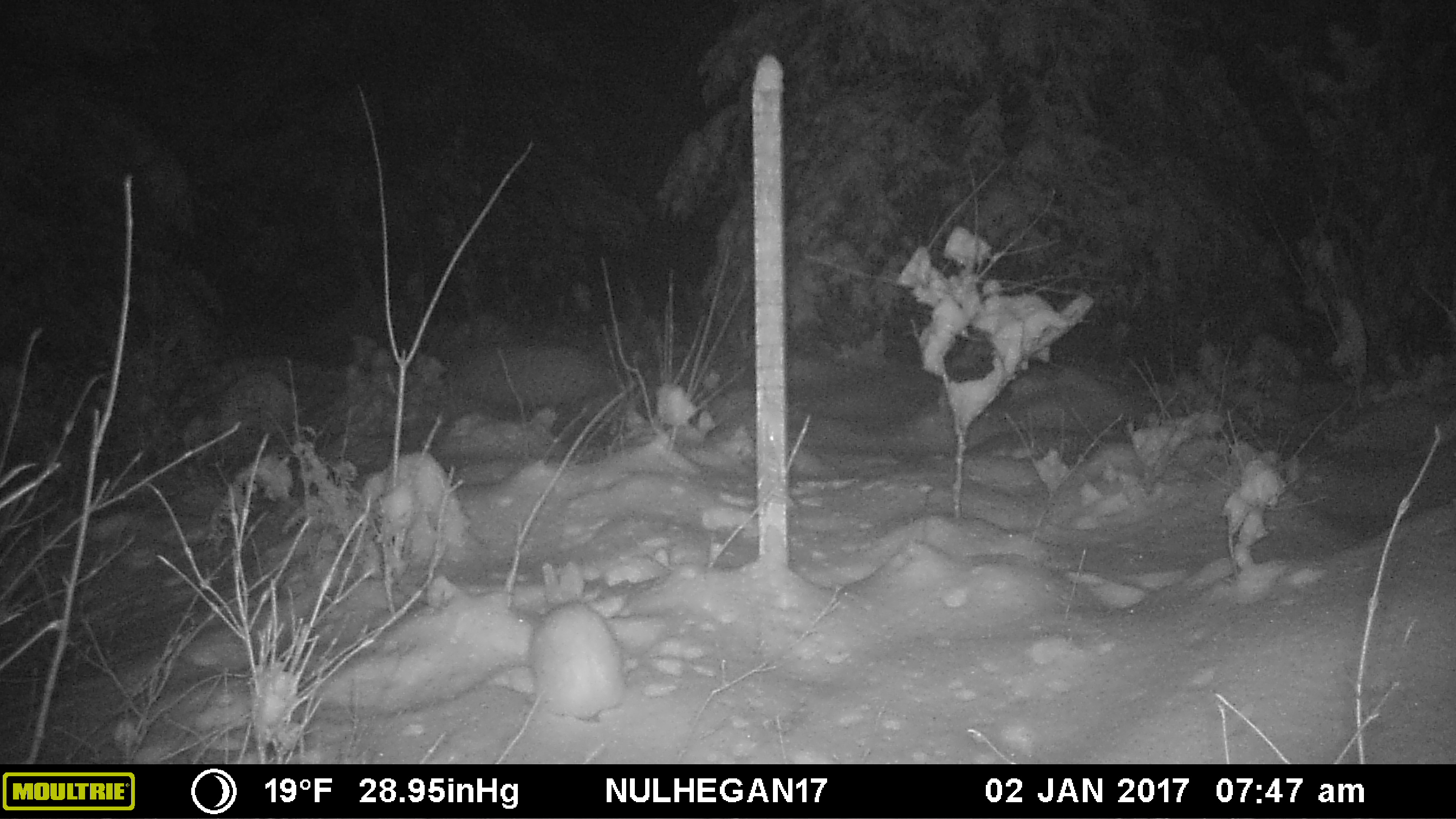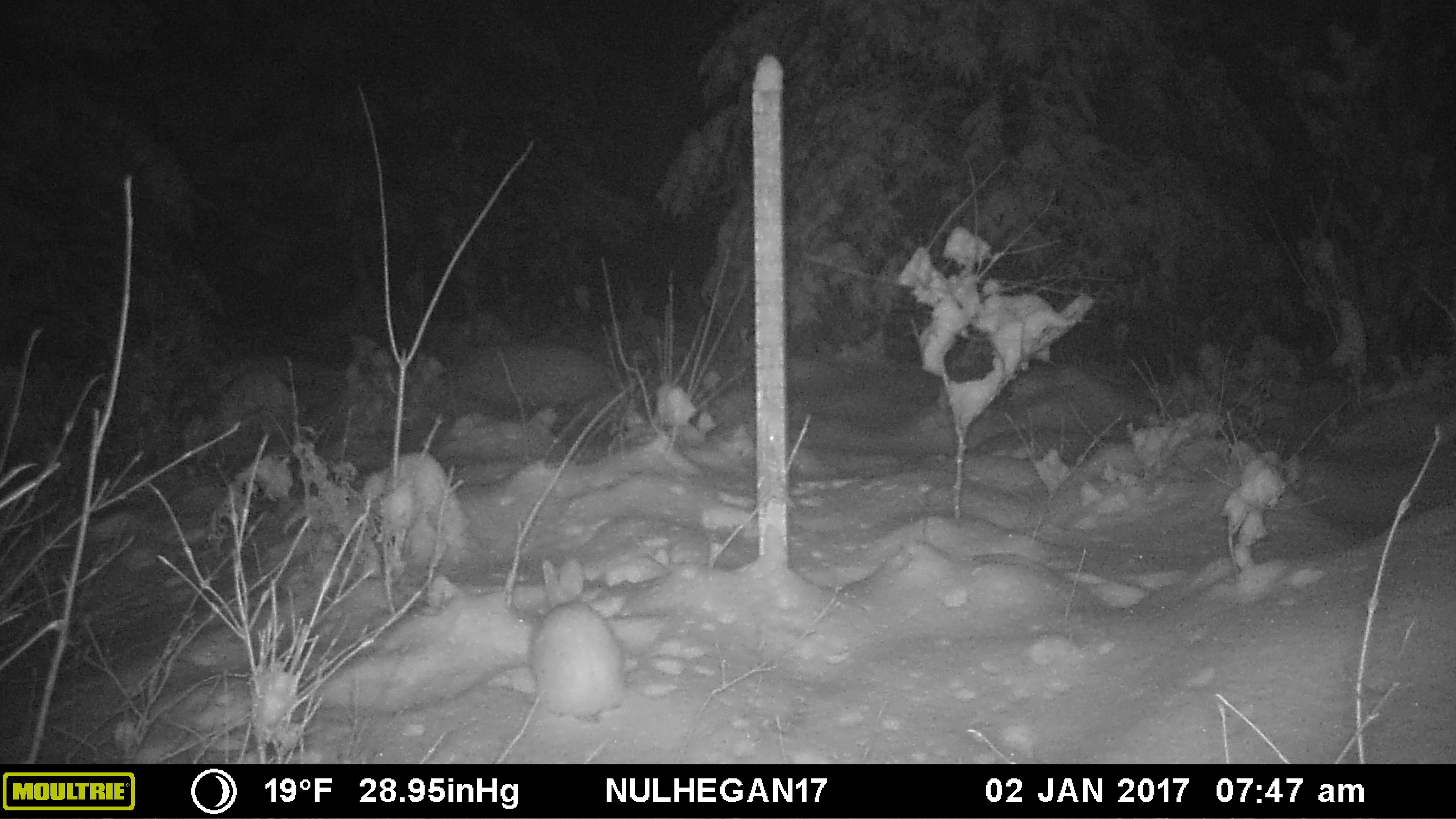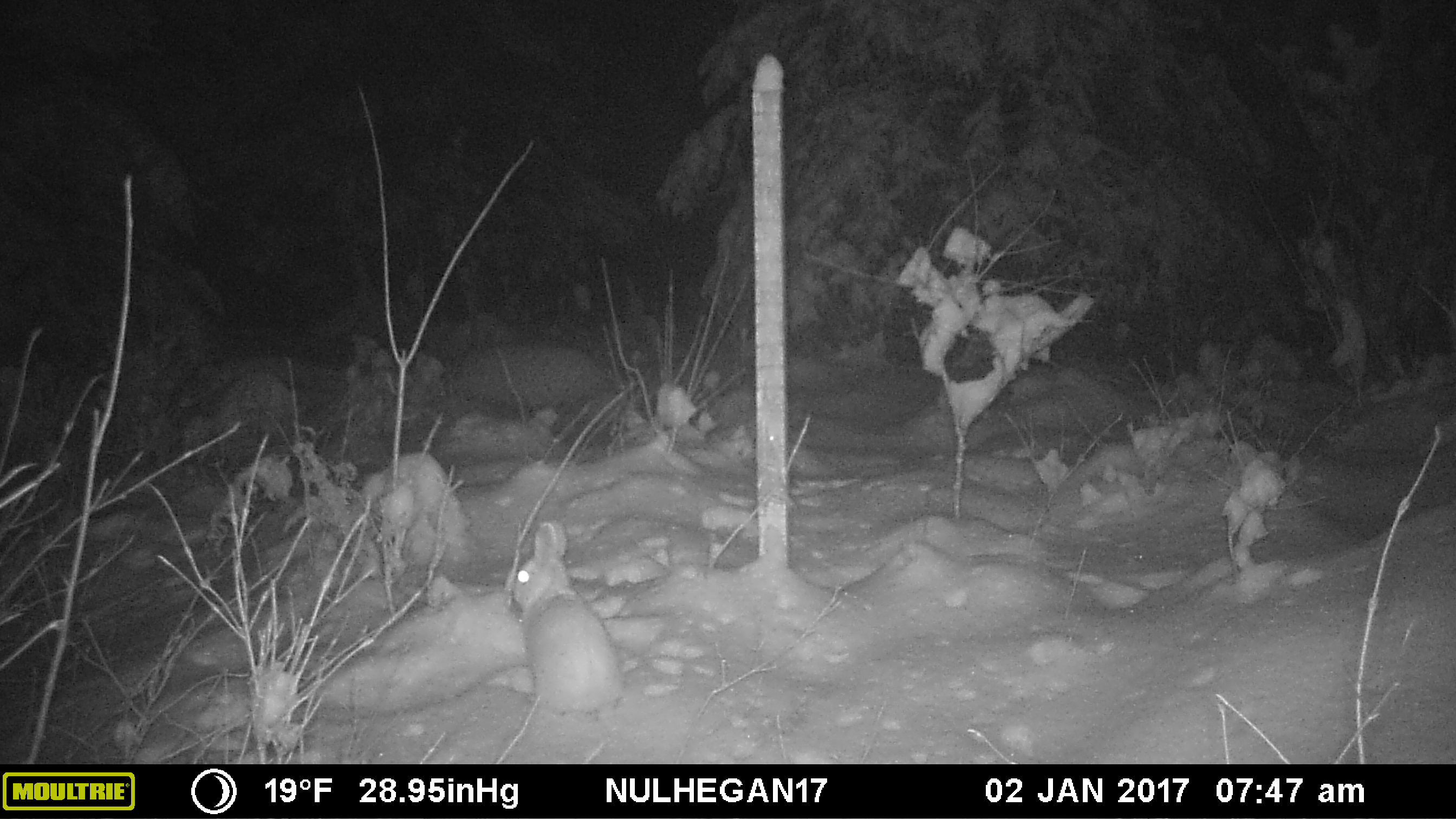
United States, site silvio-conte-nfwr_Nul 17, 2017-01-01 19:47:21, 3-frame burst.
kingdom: Animalia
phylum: Chordata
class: Mammalia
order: Lagomorpha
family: Leporidae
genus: Lepus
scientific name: Lepus americanus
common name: snowshoe hare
Snowshoe hare (Lepus americanus).